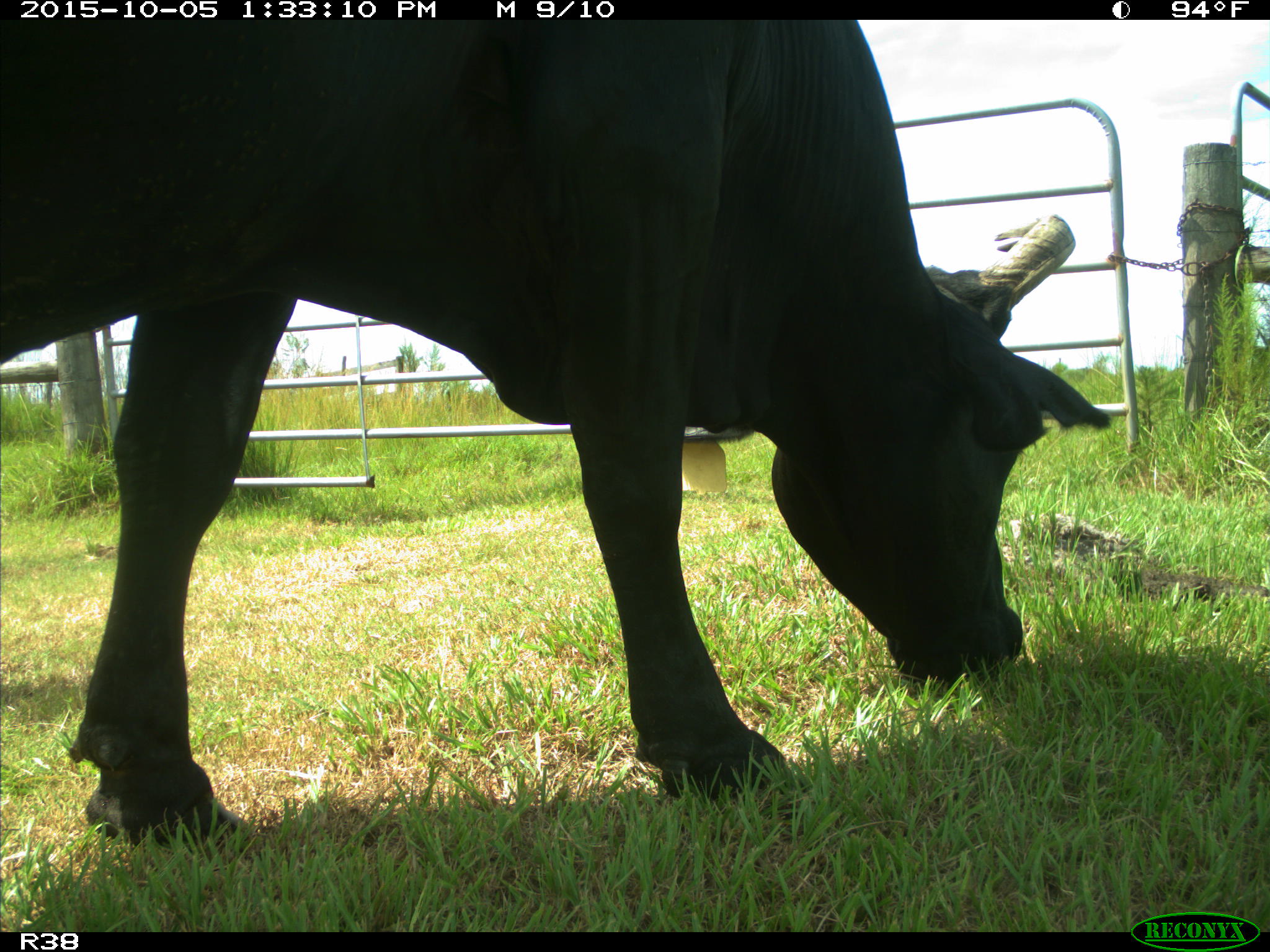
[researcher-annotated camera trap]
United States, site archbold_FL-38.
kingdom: Animalia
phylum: Chordata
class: Mammalia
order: Artiodactyla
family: Bovidae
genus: Bos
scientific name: Bos taurus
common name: domestic cow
Bos taurus (domestic cow).